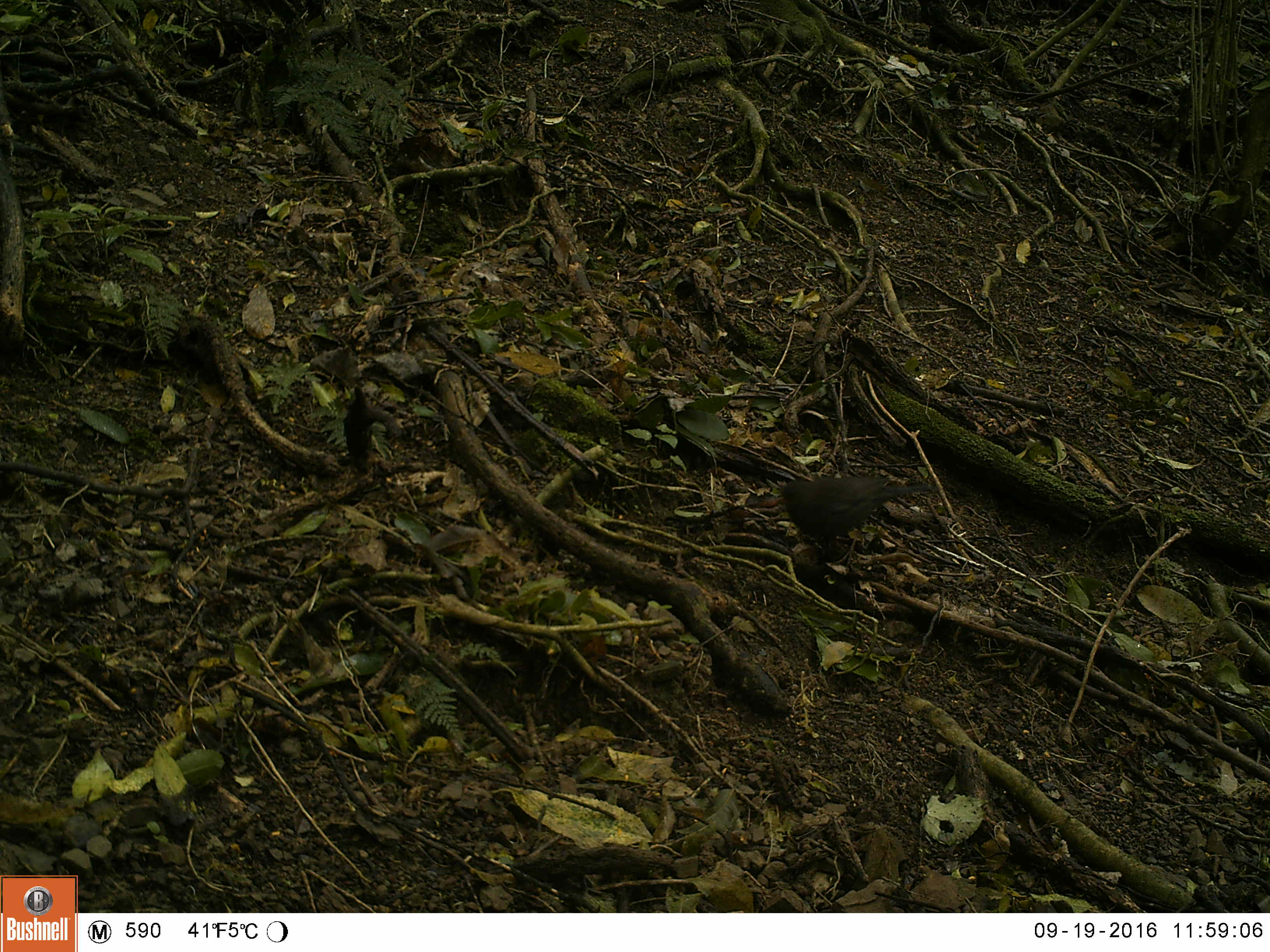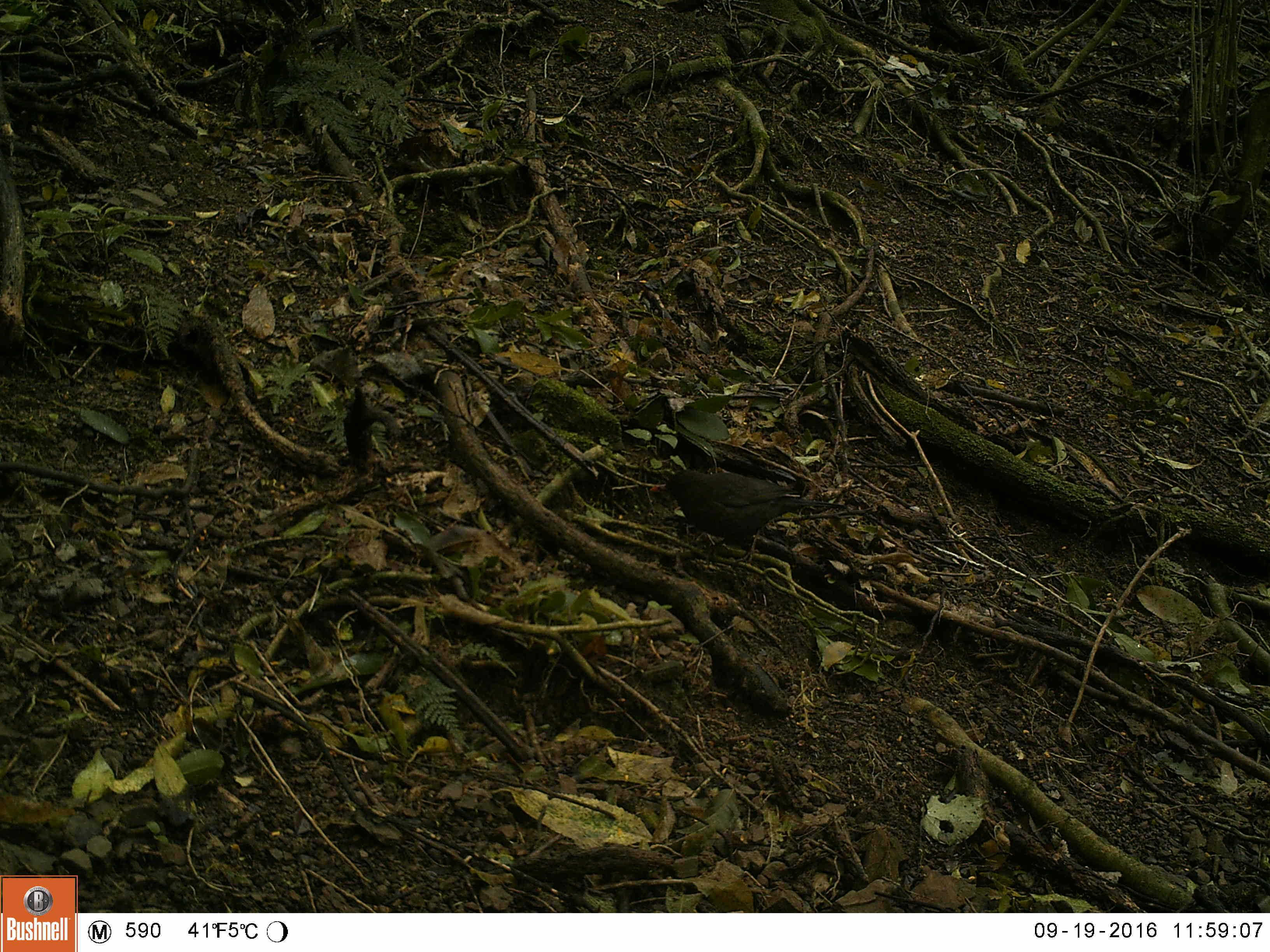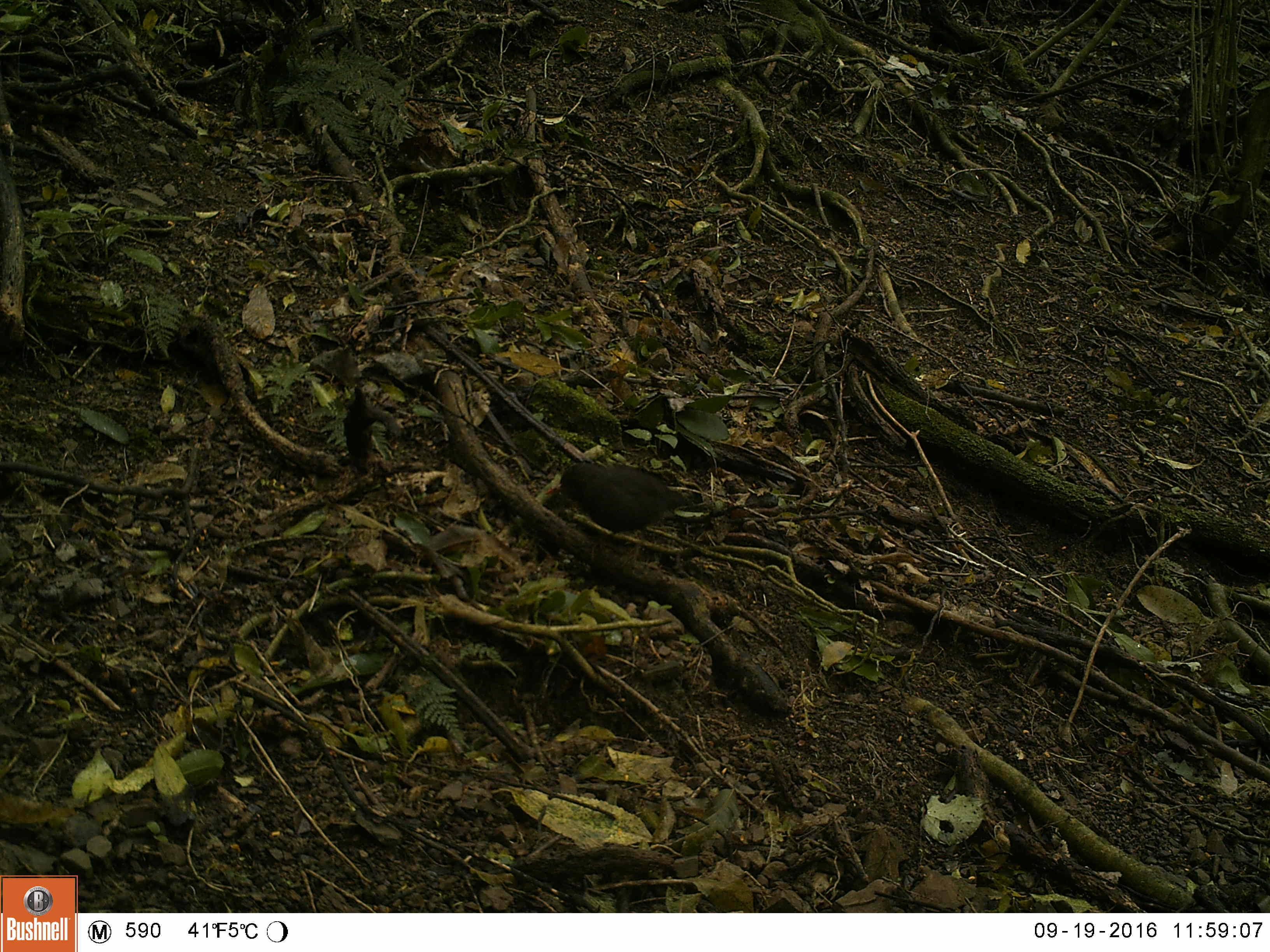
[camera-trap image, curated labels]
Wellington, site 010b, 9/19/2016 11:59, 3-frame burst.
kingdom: Animalia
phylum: Chordata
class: Aves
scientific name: Aves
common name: bird